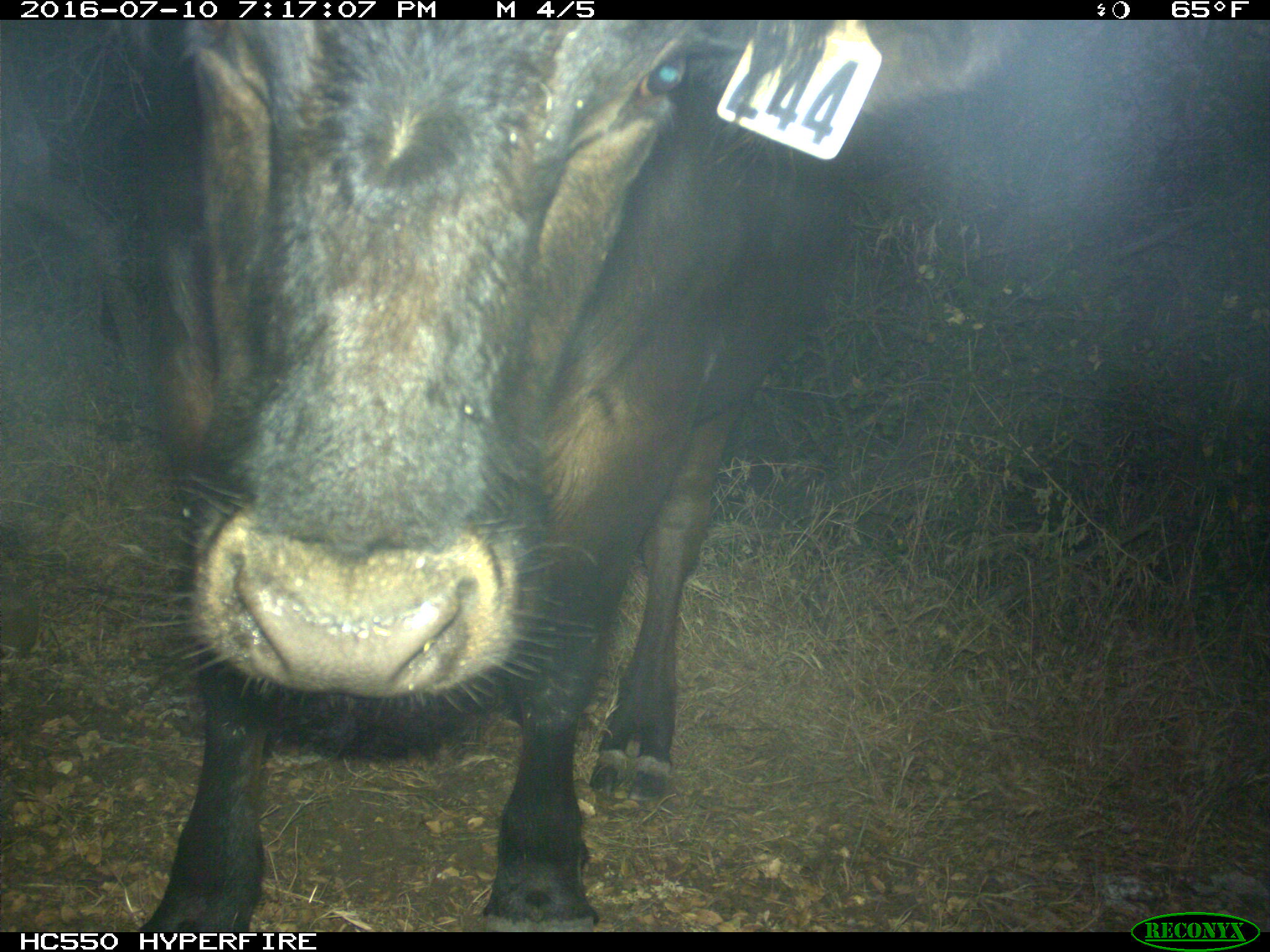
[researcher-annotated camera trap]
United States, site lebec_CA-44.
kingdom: Animalia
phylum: Chordata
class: Mammalia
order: Artiodactyla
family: Bovidae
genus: Bos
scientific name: Bos taurus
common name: domestic cow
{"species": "Bos taurus (domestic cow)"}